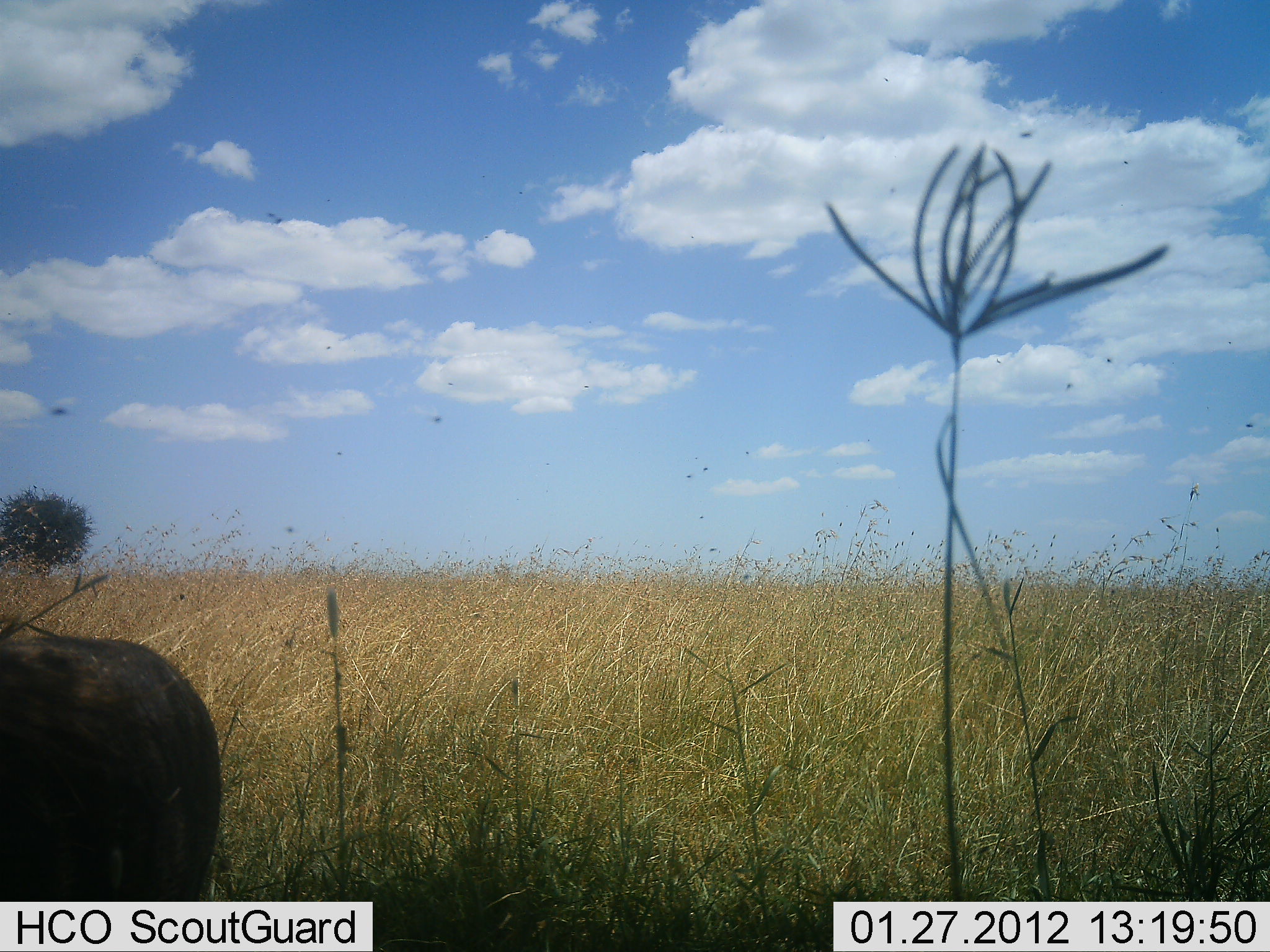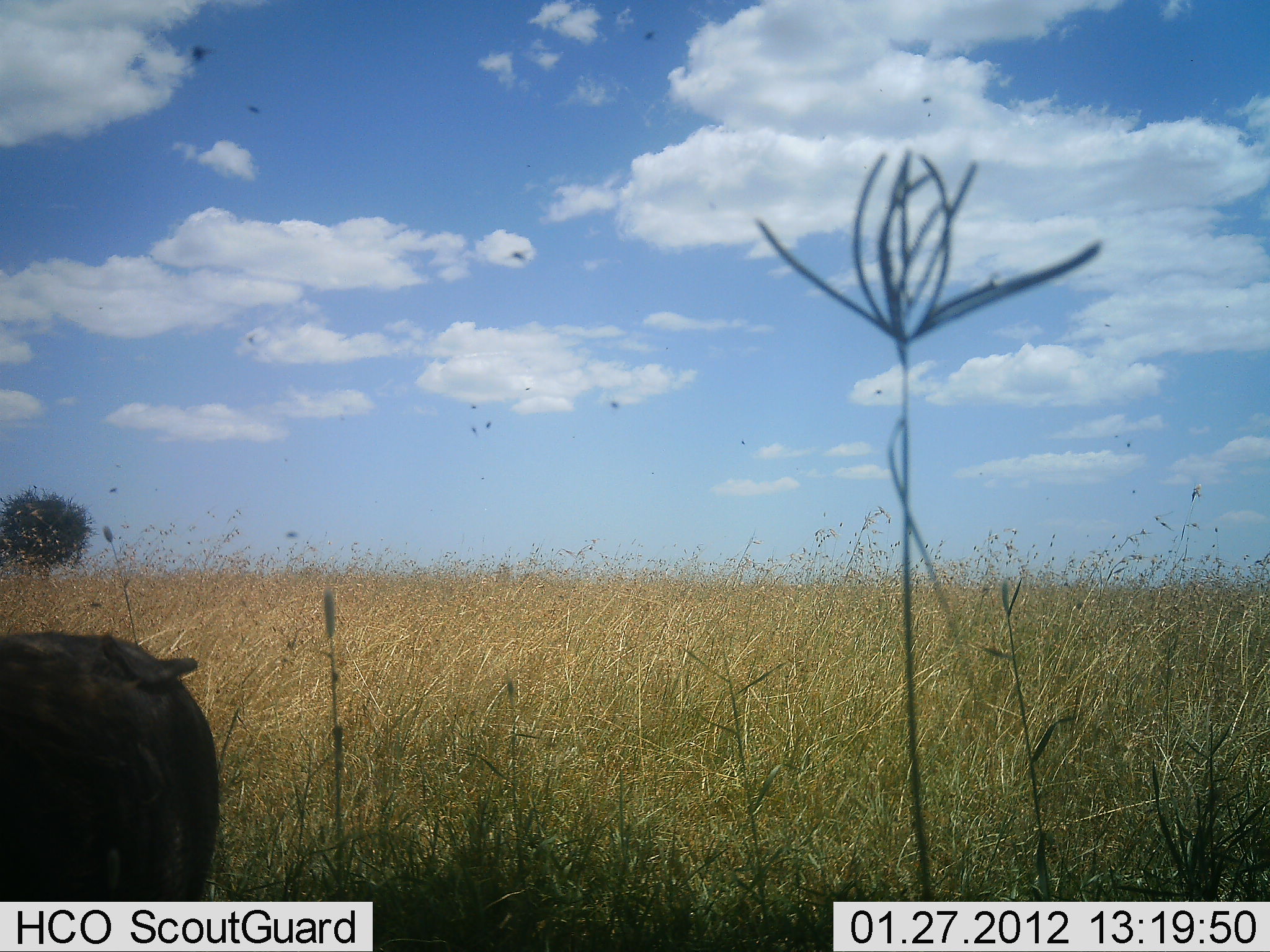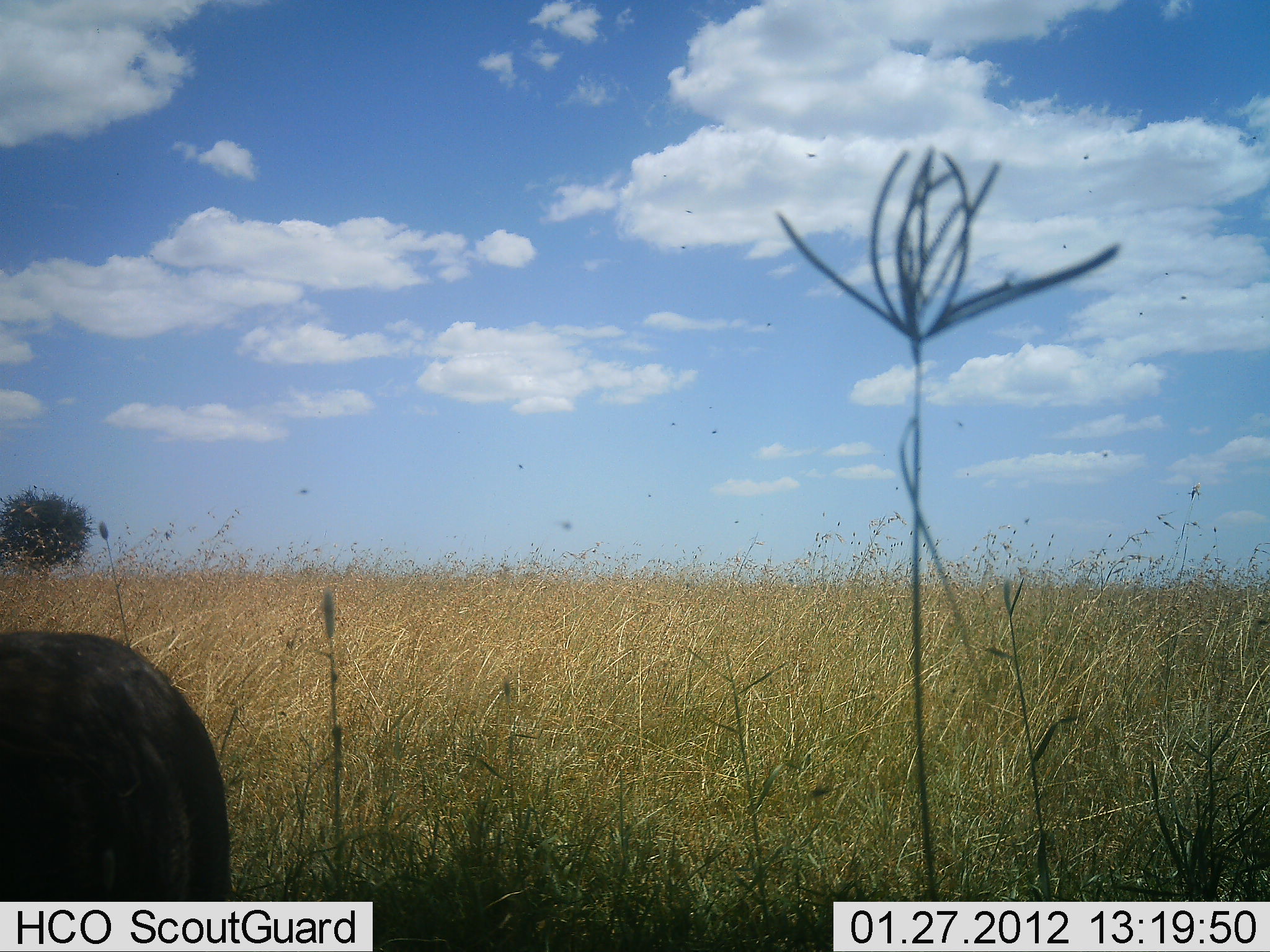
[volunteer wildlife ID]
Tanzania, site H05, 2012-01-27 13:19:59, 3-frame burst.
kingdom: Animalia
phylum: Chordata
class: Mammalia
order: Artiodactyla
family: Suidae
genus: Phacochoerus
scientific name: Phacochoerus africanus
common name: warthog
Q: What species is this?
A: Warthog (Phacochoerus africanus).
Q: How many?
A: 1.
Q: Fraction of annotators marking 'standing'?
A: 100%.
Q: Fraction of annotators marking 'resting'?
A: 0%.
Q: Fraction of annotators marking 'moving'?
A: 0%.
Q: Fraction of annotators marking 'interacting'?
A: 0%.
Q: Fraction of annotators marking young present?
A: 0%.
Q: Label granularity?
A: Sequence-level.